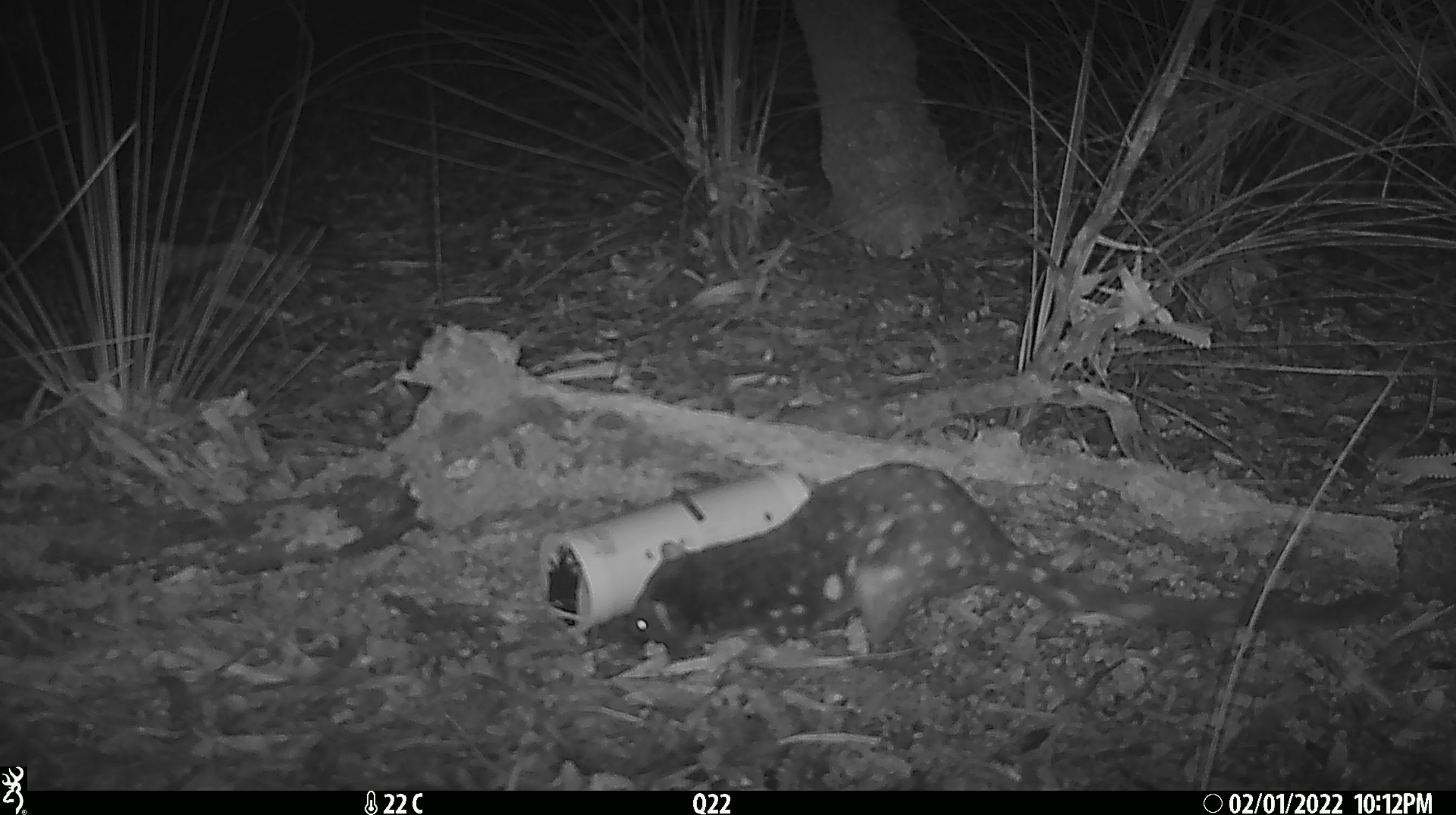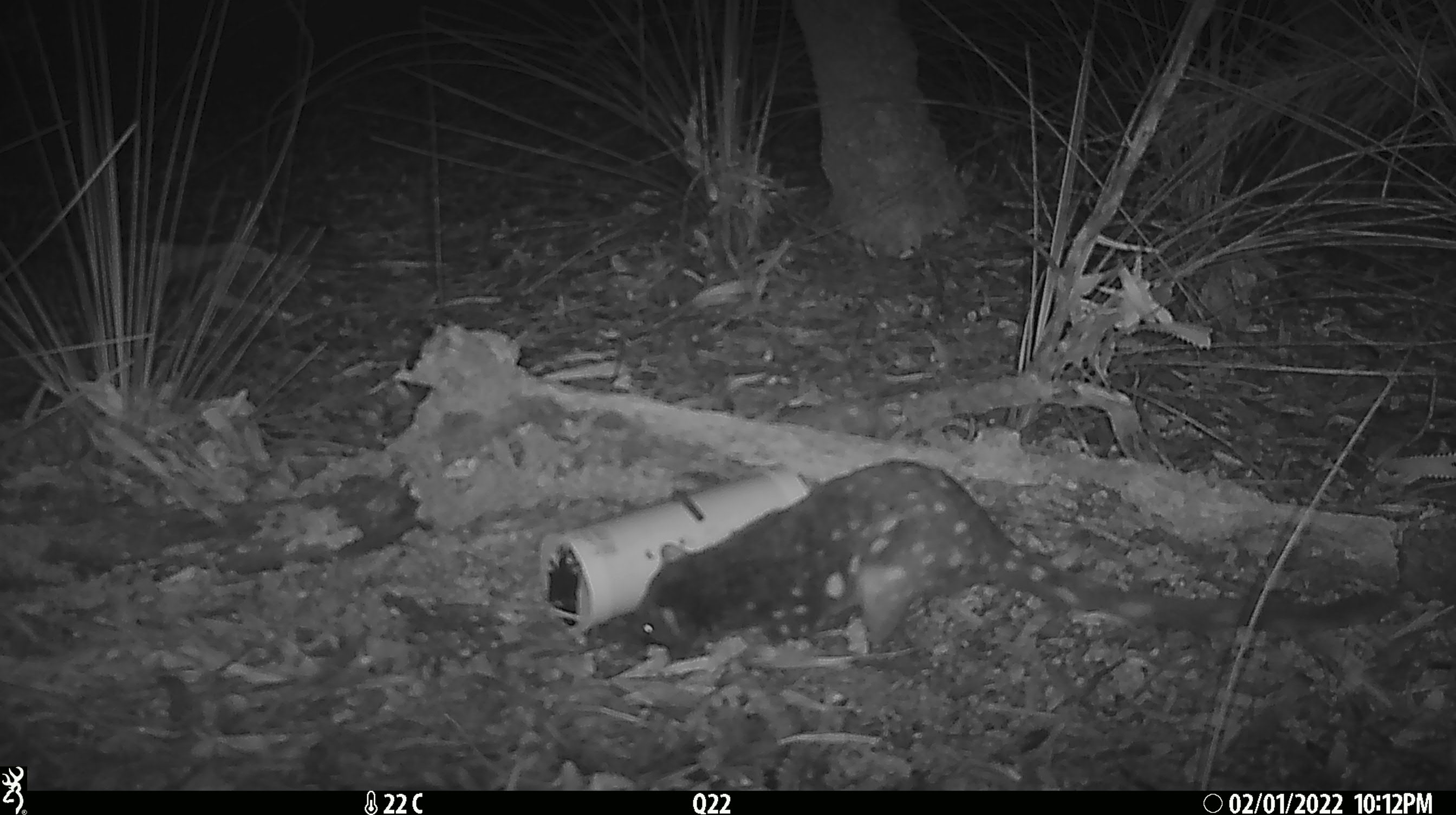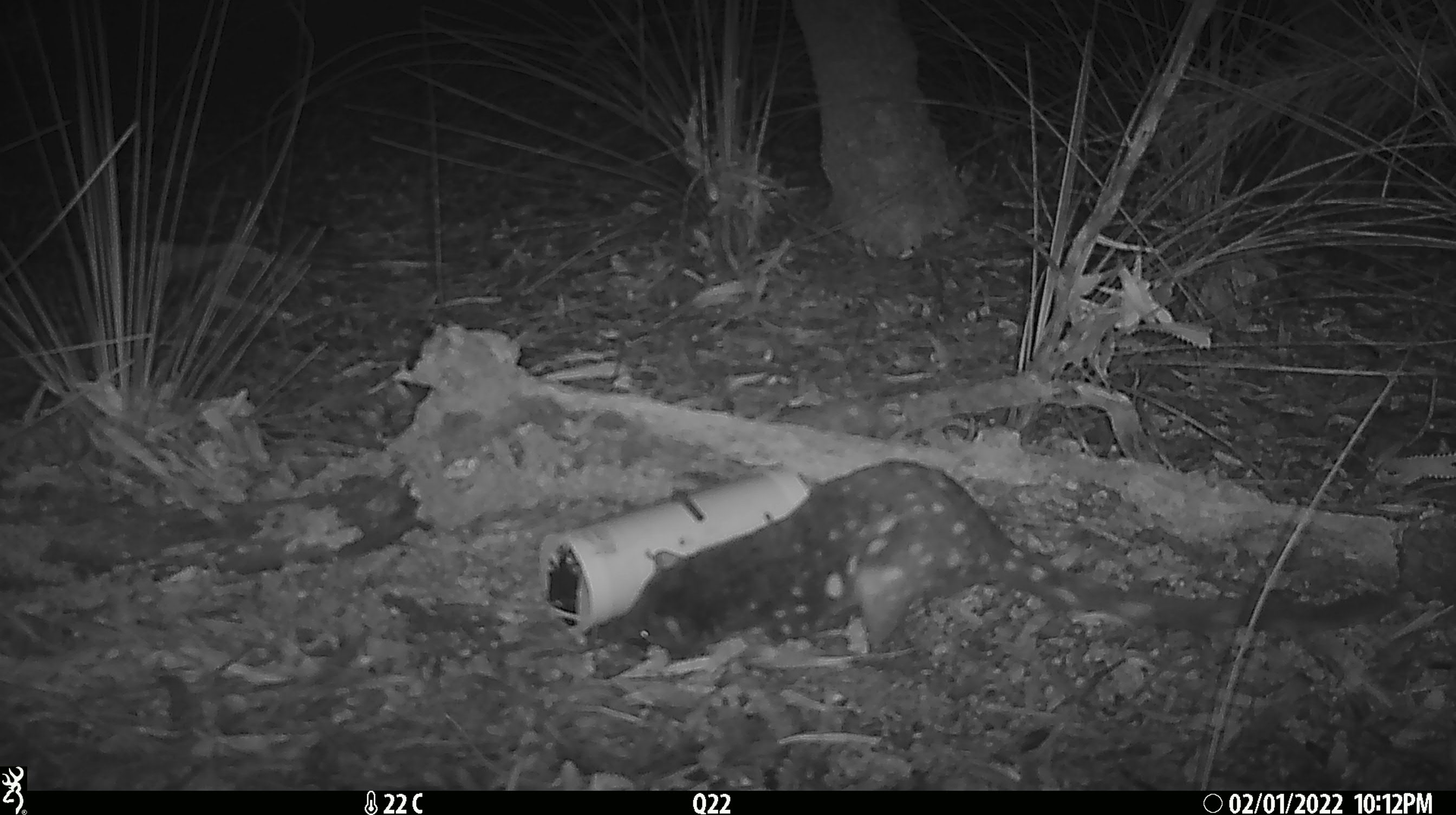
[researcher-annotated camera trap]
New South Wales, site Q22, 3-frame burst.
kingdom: Animalia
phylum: Chordata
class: Mammalia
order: Dasyuromorphia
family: Dasyuridae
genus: Dasyurus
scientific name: Dasyurus maculatus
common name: spotted-tailed quoll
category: quoll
Quoll (spotted-tailed quoll) (Dasyurus maculatus).